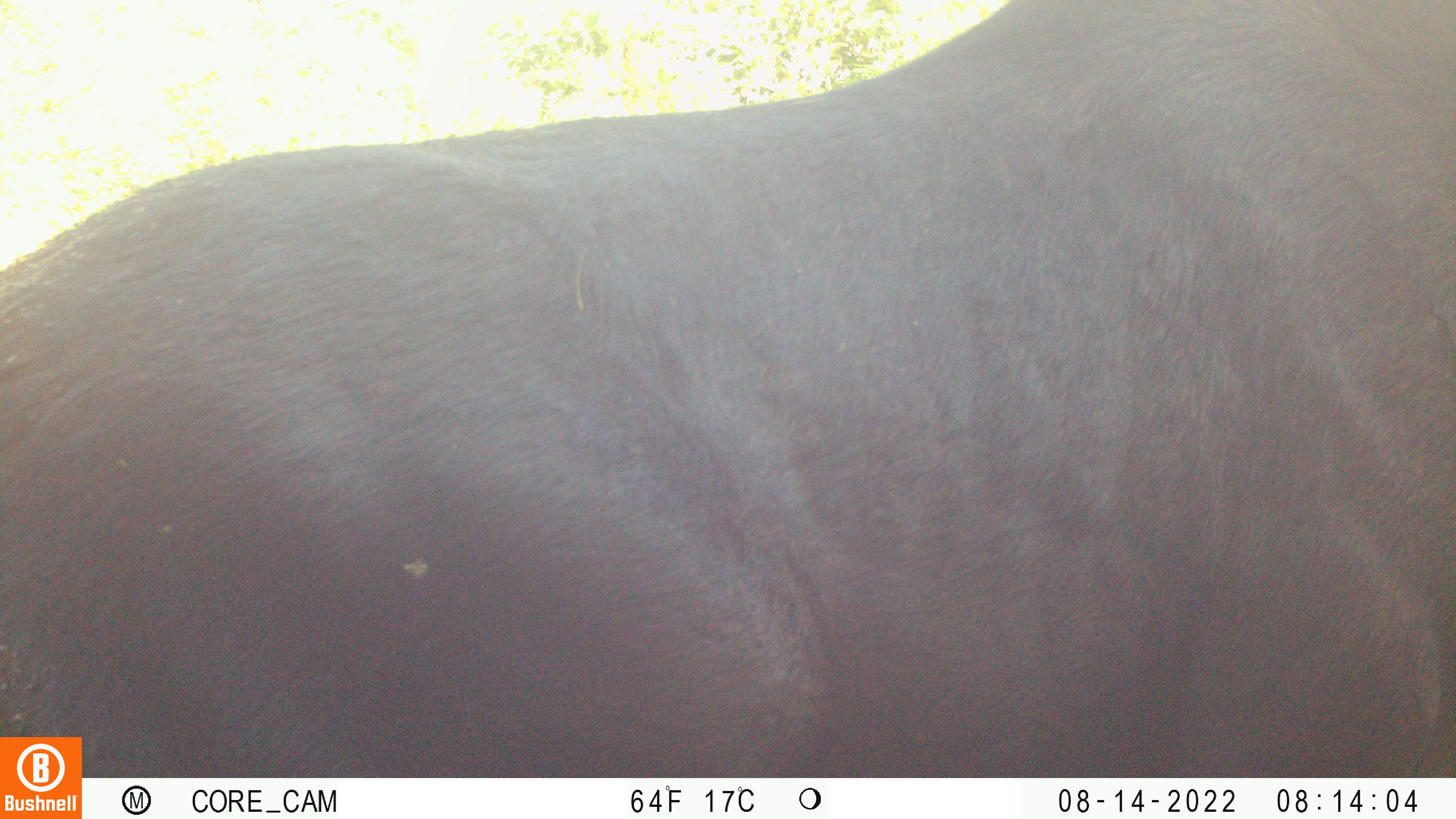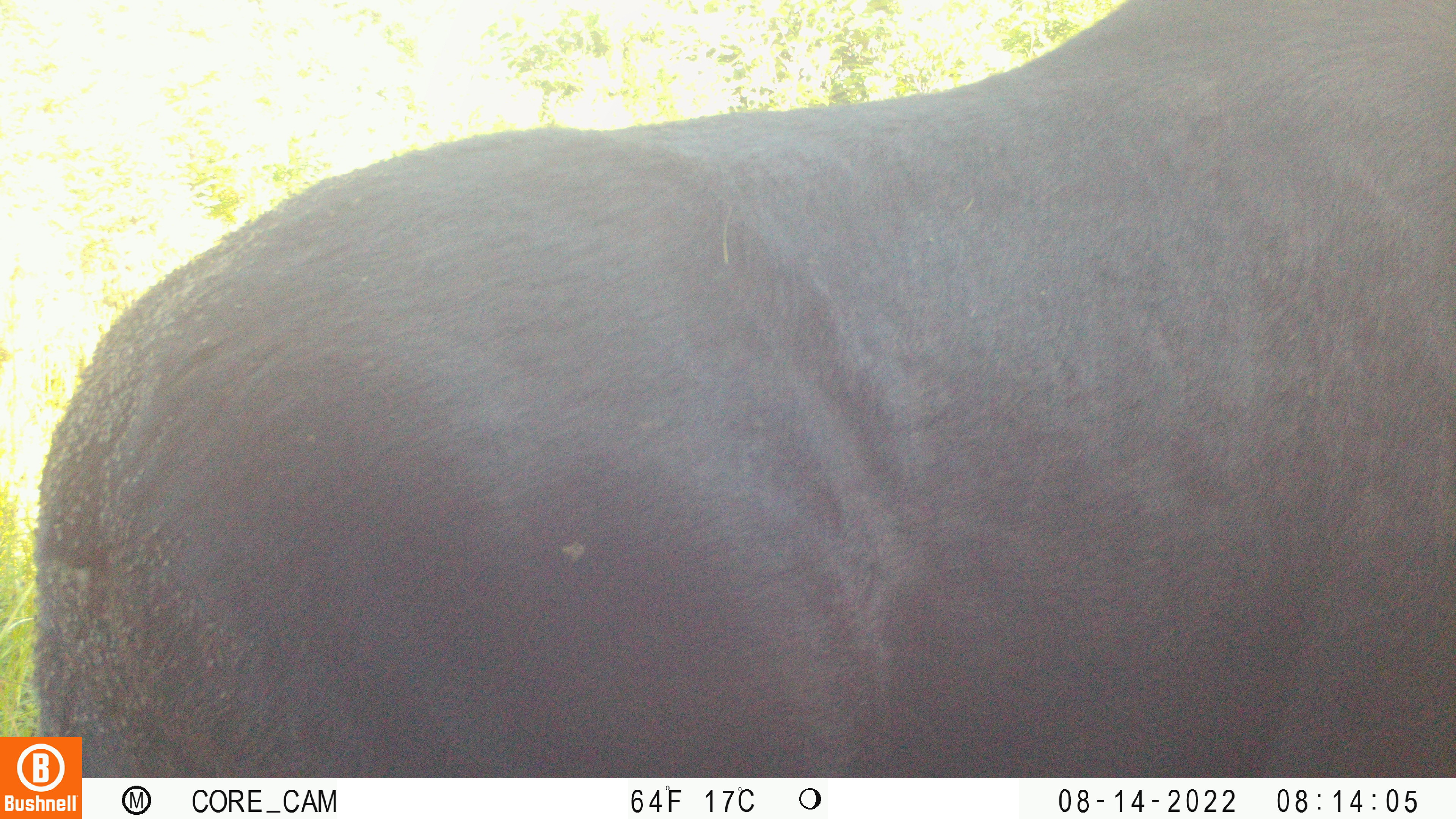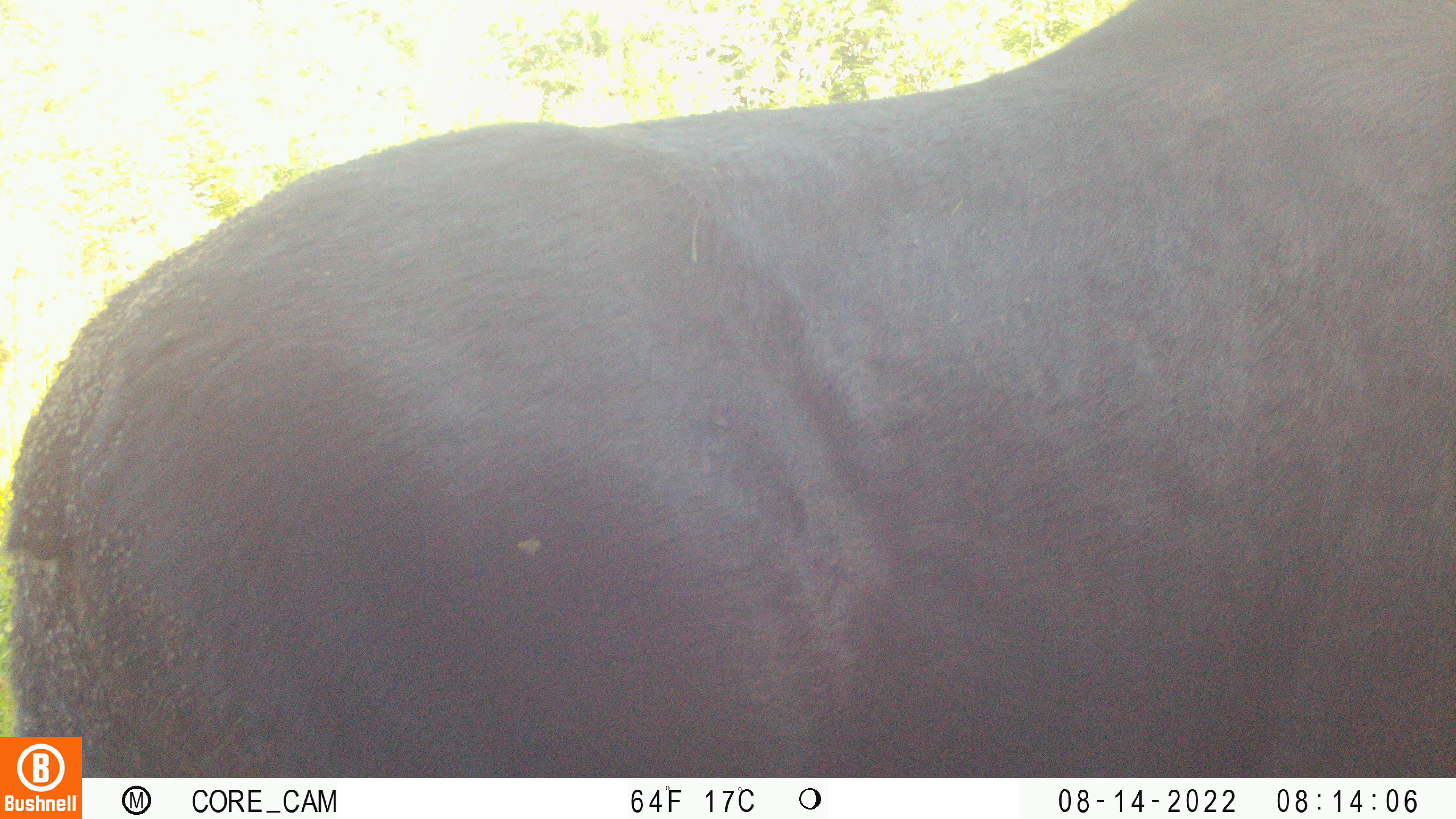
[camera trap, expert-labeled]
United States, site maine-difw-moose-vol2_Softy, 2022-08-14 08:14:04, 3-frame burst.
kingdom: Animalia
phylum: Chordata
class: Mammalia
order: Artiodactyla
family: Cervidae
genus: Alces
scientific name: Alces alces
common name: moose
Moose (Alces alces).